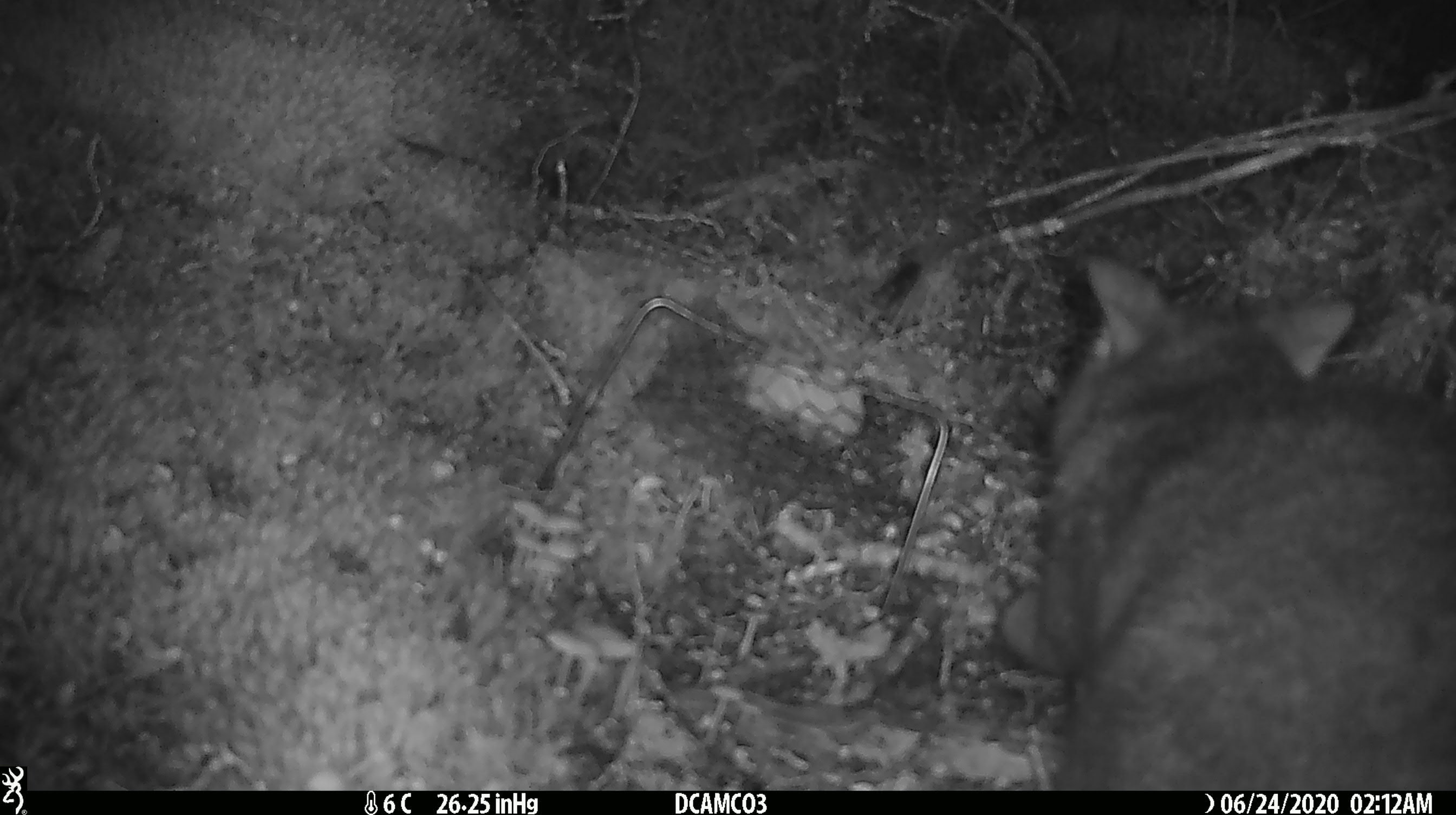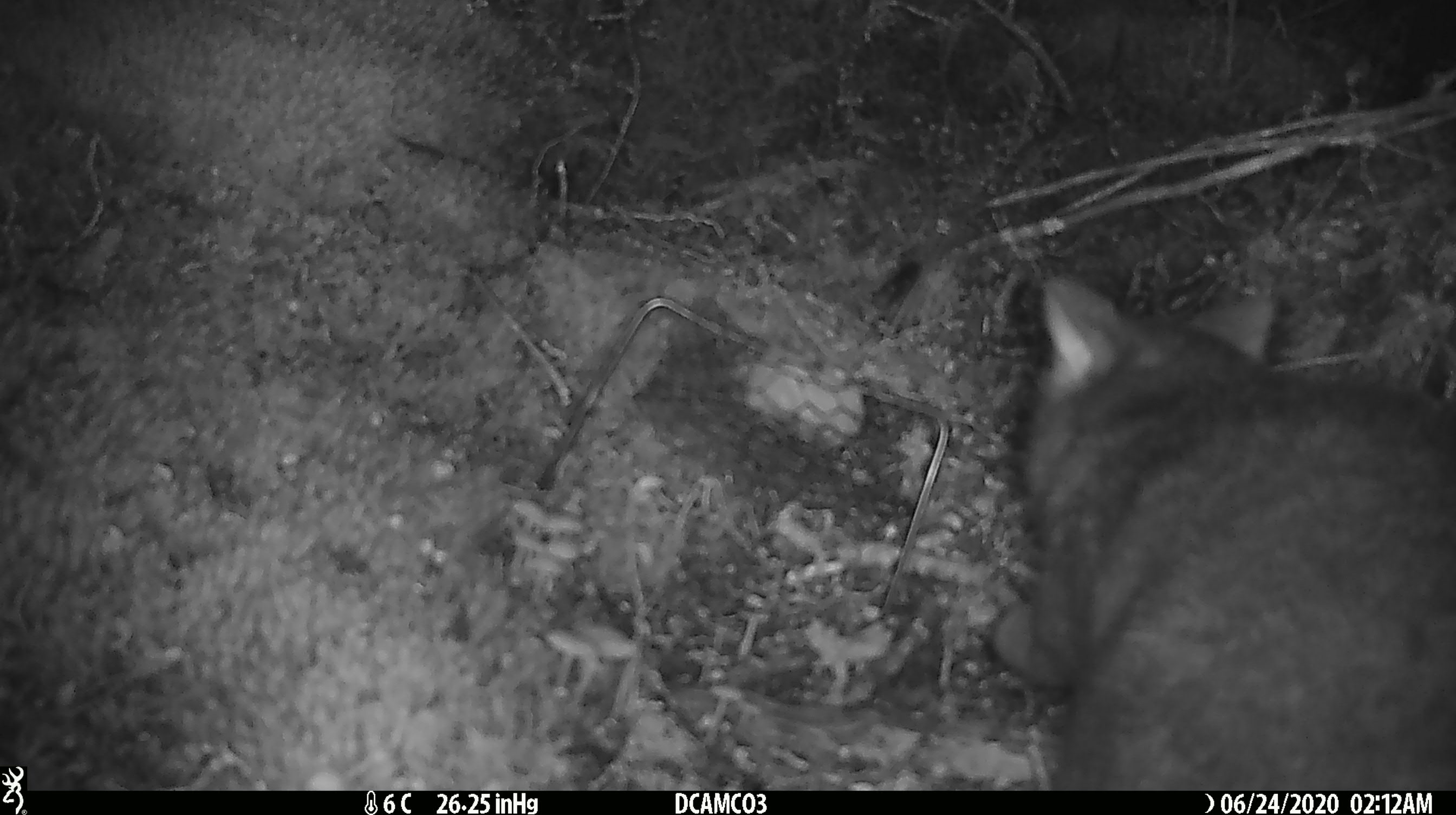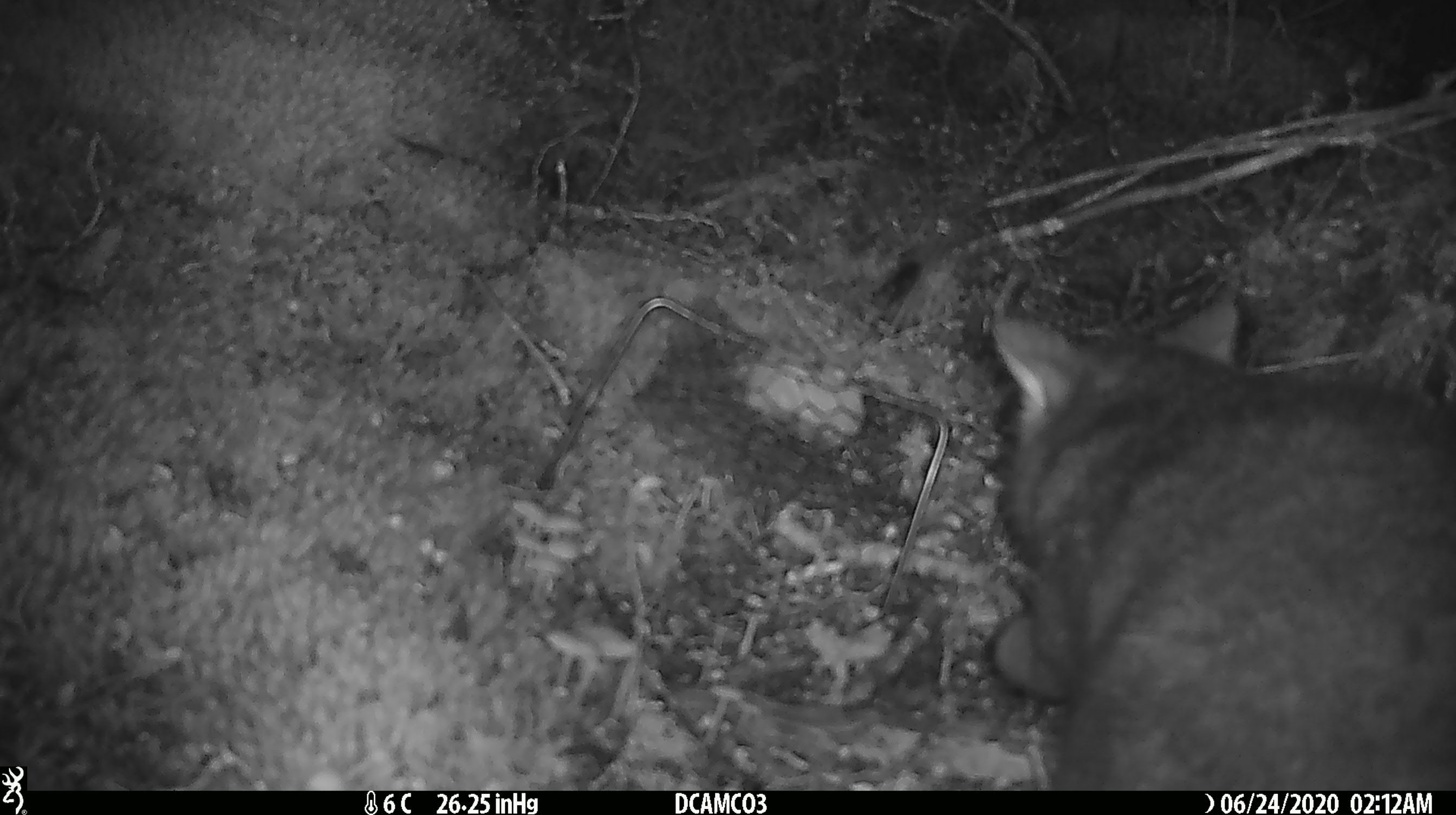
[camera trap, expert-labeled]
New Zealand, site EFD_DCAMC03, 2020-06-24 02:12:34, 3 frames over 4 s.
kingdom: Animalia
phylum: Chordata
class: Mammalia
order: Diprotodontia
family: Phalangeridae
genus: Trichosurus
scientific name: Trichosurus vulpecula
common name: common brushtail possum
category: possum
Possum (common brushtail possum) (Trichosurus vulpecula).